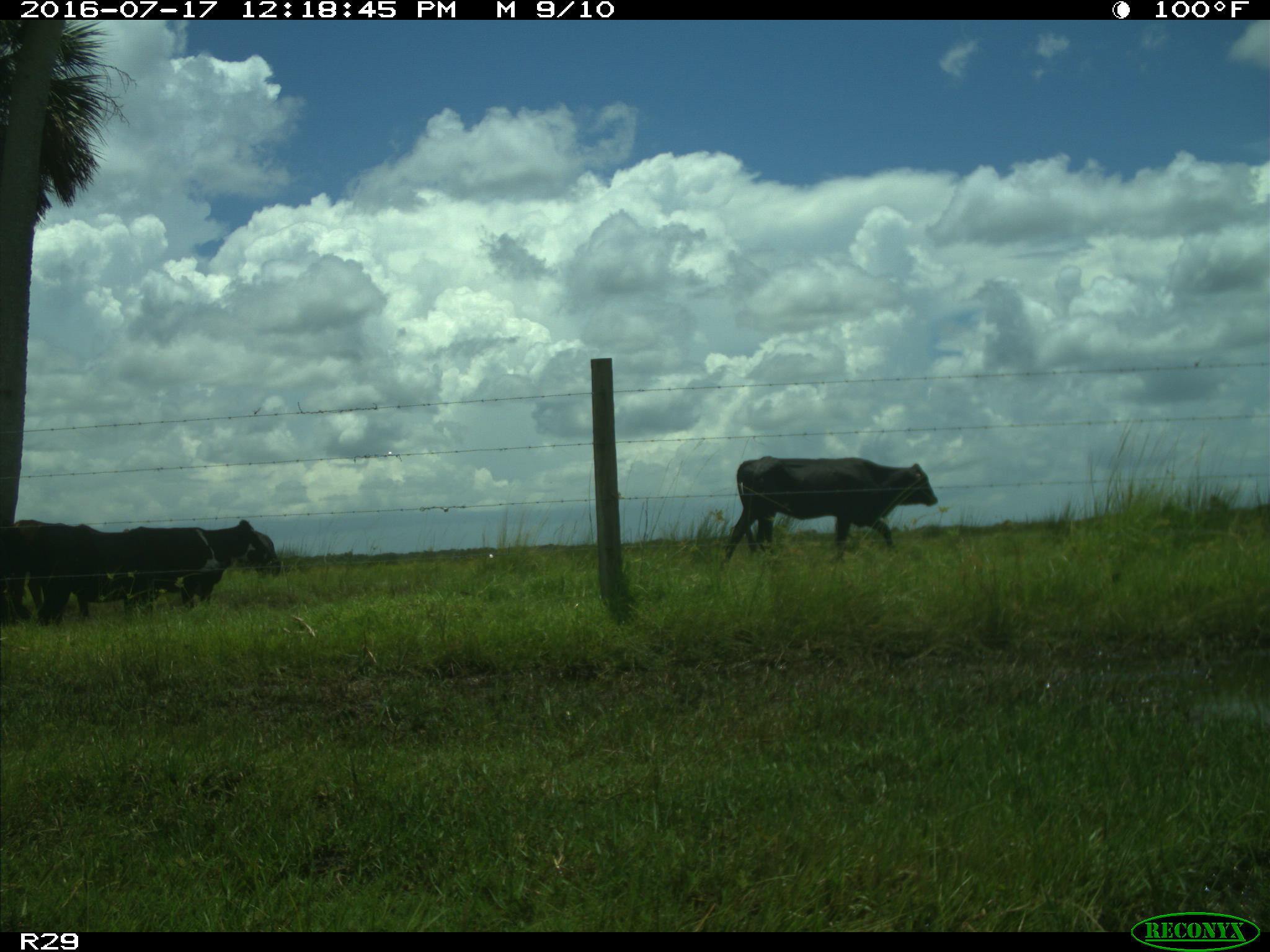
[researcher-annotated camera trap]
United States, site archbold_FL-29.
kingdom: Animalia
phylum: Chordata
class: Mammalia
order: Artiodactyla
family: Bovidae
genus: Bos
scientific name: Bos taurus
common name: domestic cow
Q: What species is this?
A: Bos taurus (domestic cow).